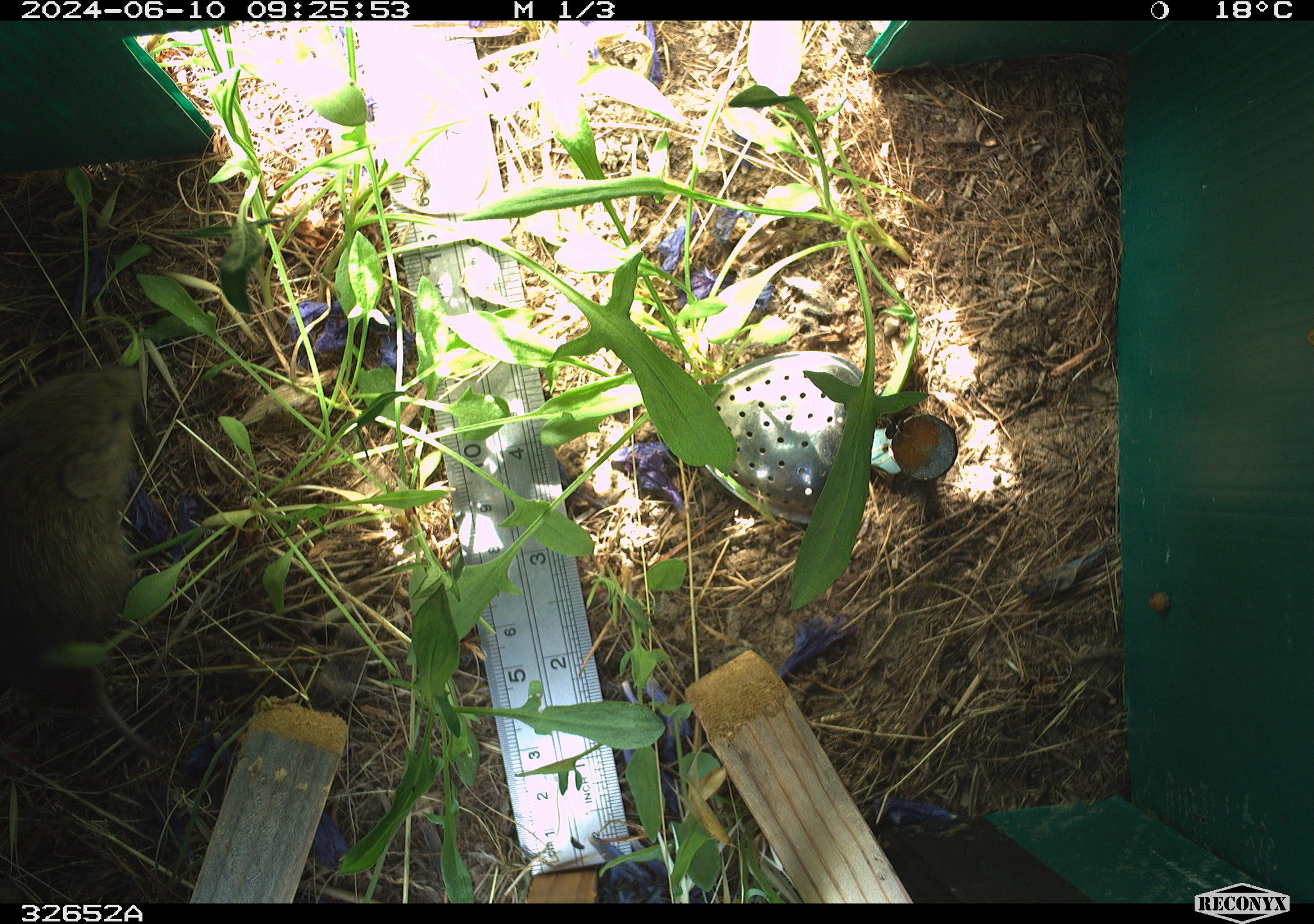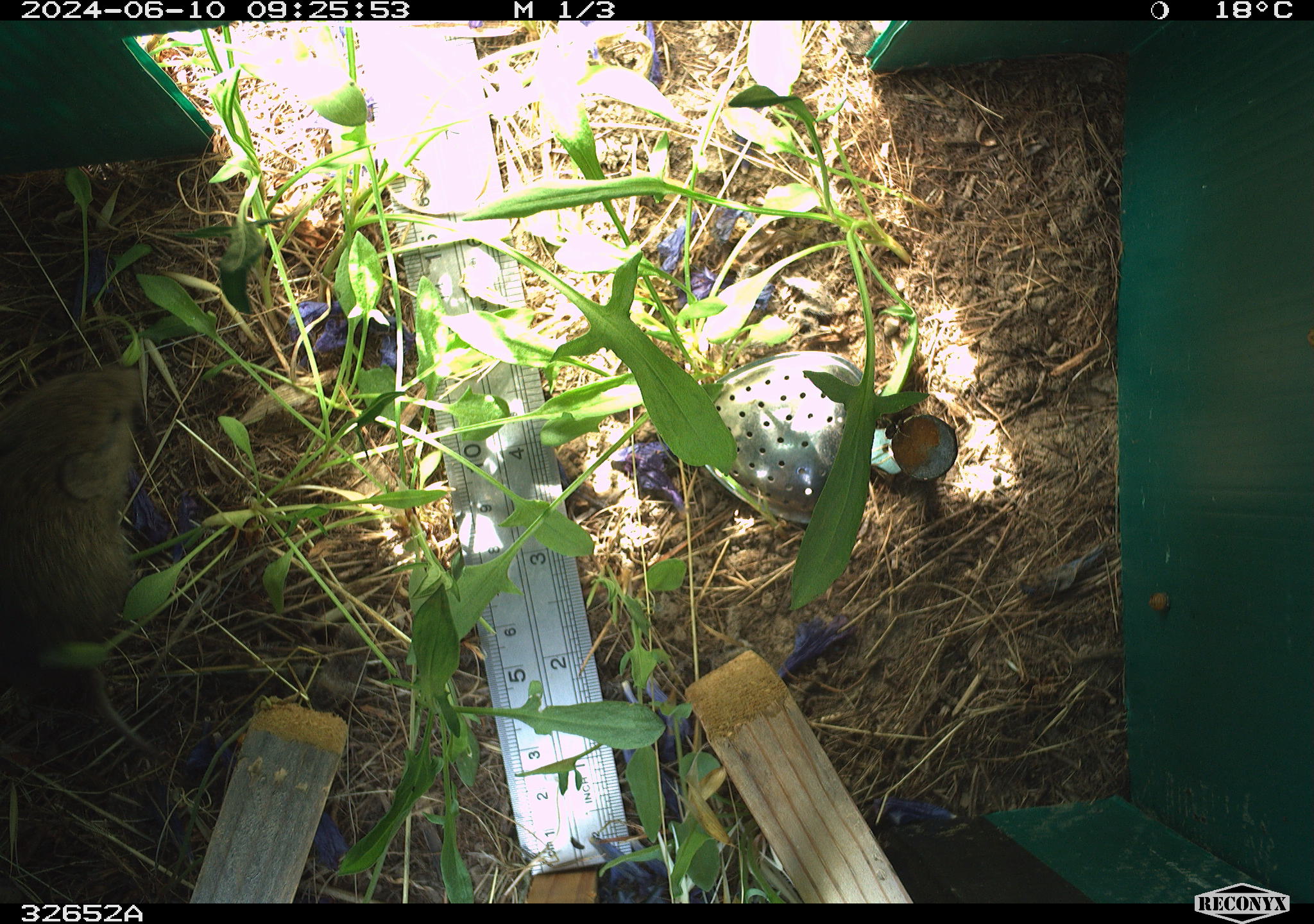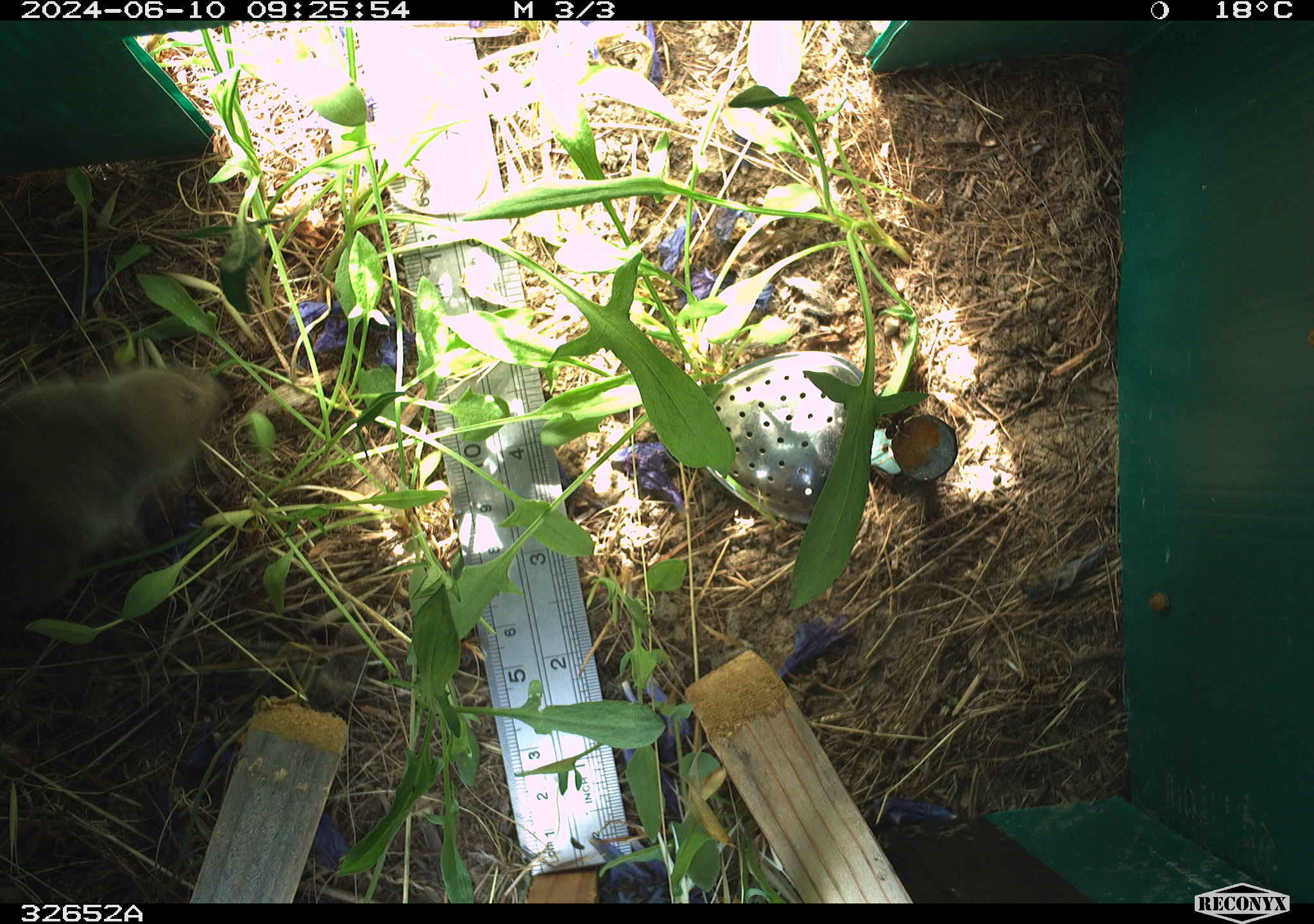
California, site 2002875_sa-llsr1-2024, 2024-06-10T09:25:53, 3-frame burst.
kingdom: Animalia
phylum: Chordata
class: Mammalia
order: Rodentia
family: Cricetidae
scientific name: Arvicolinae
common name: voles, lemmings, and muskrats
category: arvicolinae subfamily